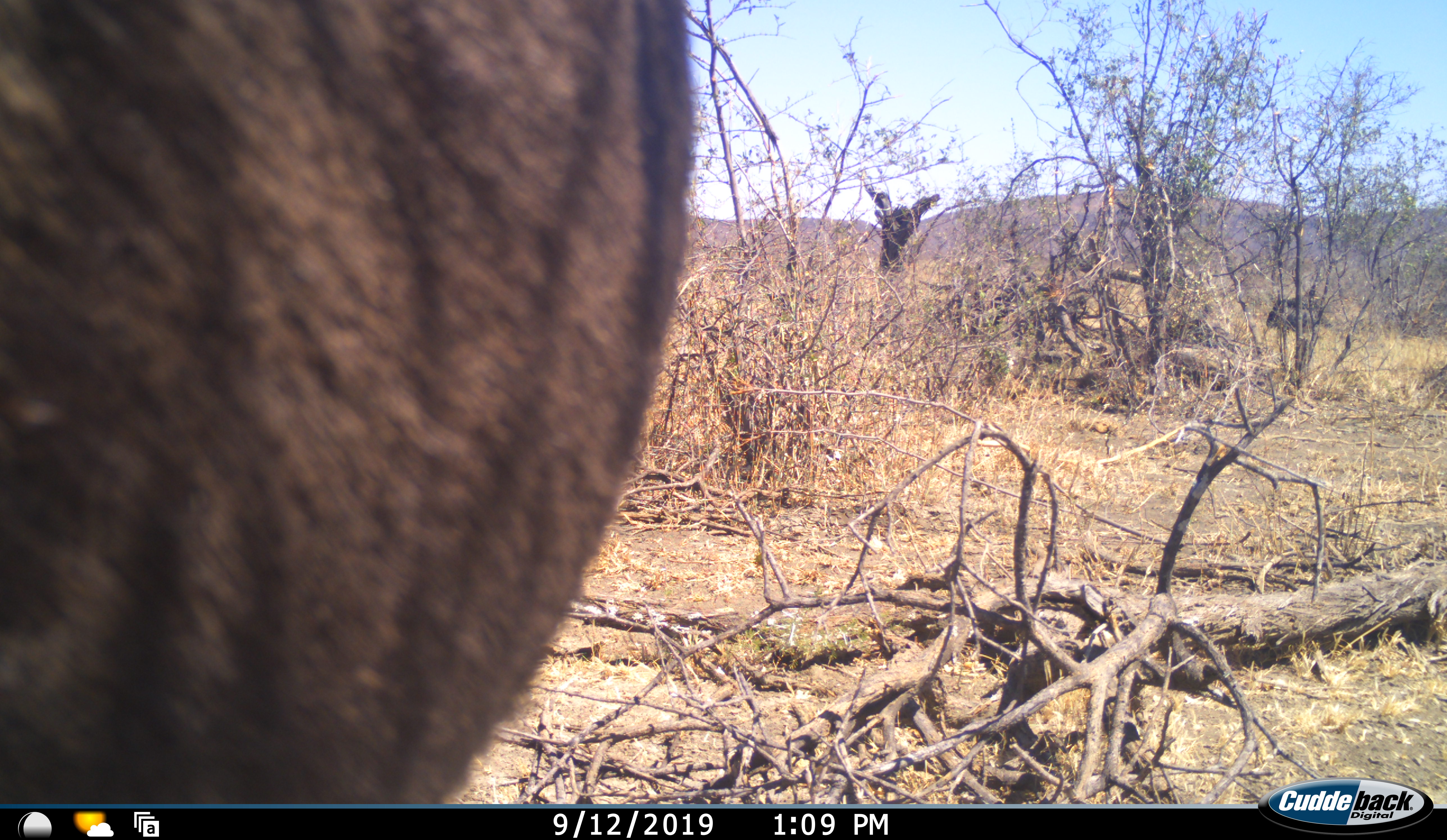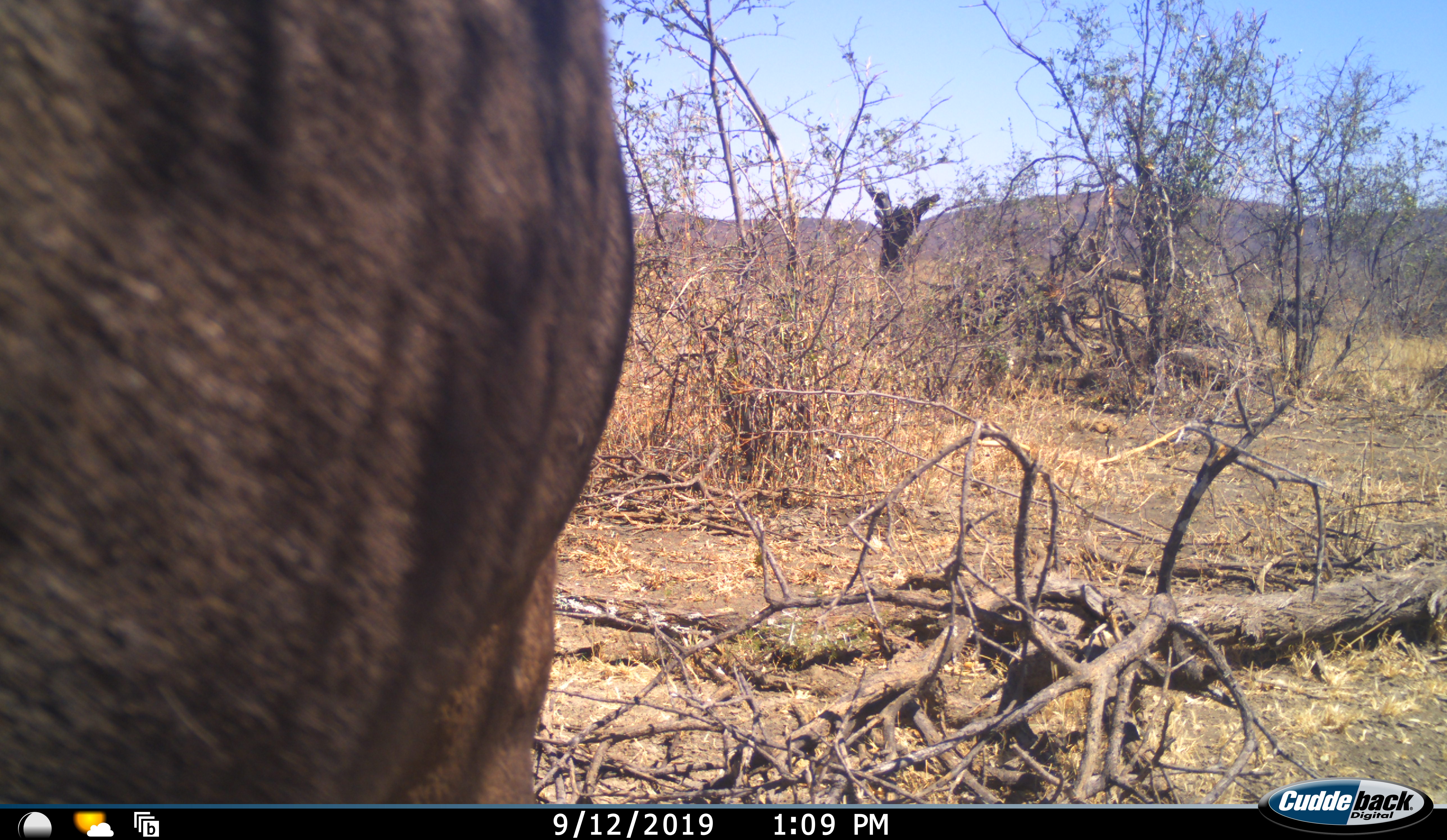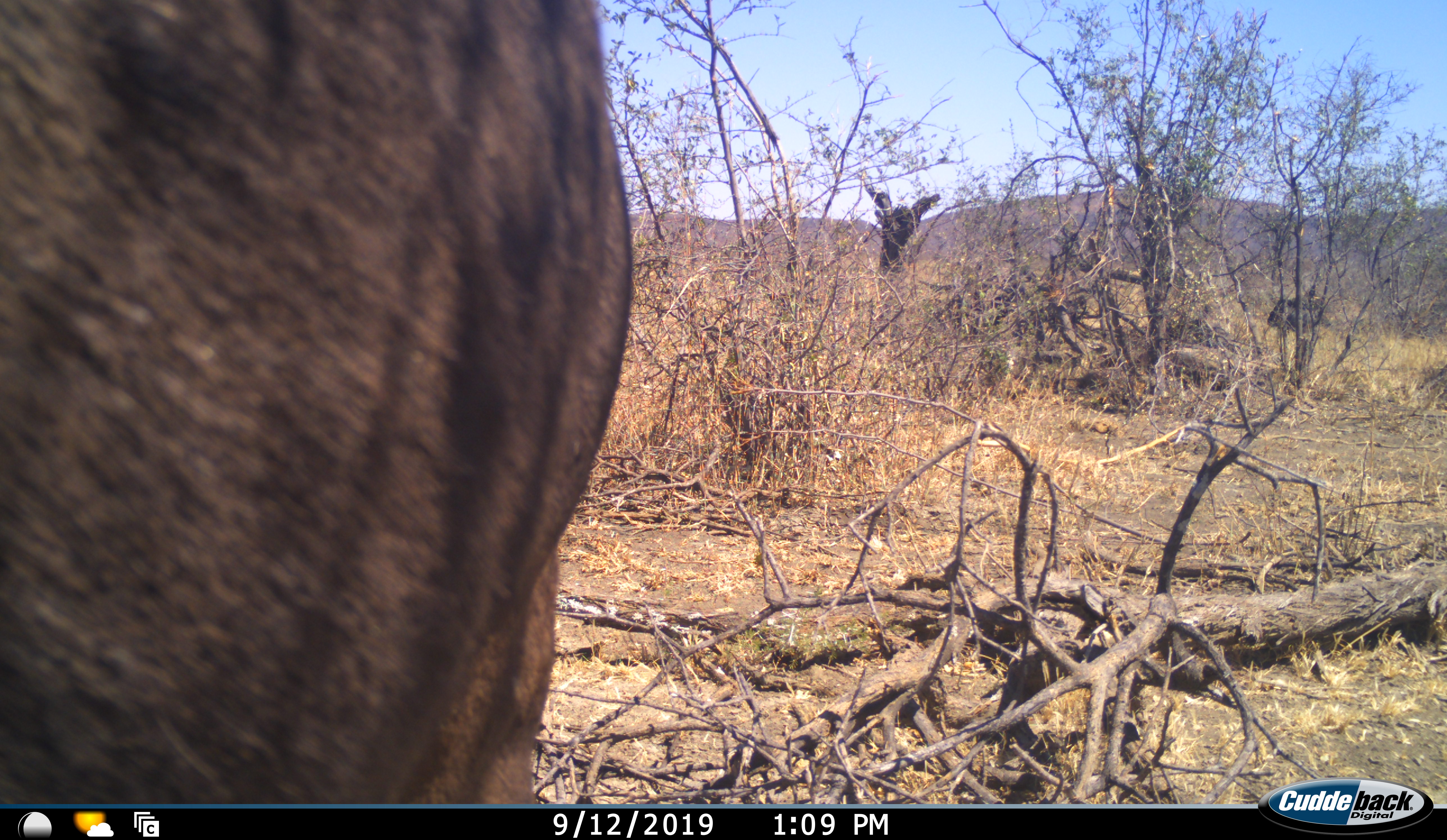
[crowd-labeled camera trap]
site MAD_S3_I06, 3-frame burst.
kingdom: Animalia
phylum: Chordata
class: Mammalia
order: Artiodactyla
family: Bovidae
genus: Connochaetes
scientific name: Connochaetes taurinus taurinus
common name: blue wildebeest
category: wildebeestblue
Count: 1.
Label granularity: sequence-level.